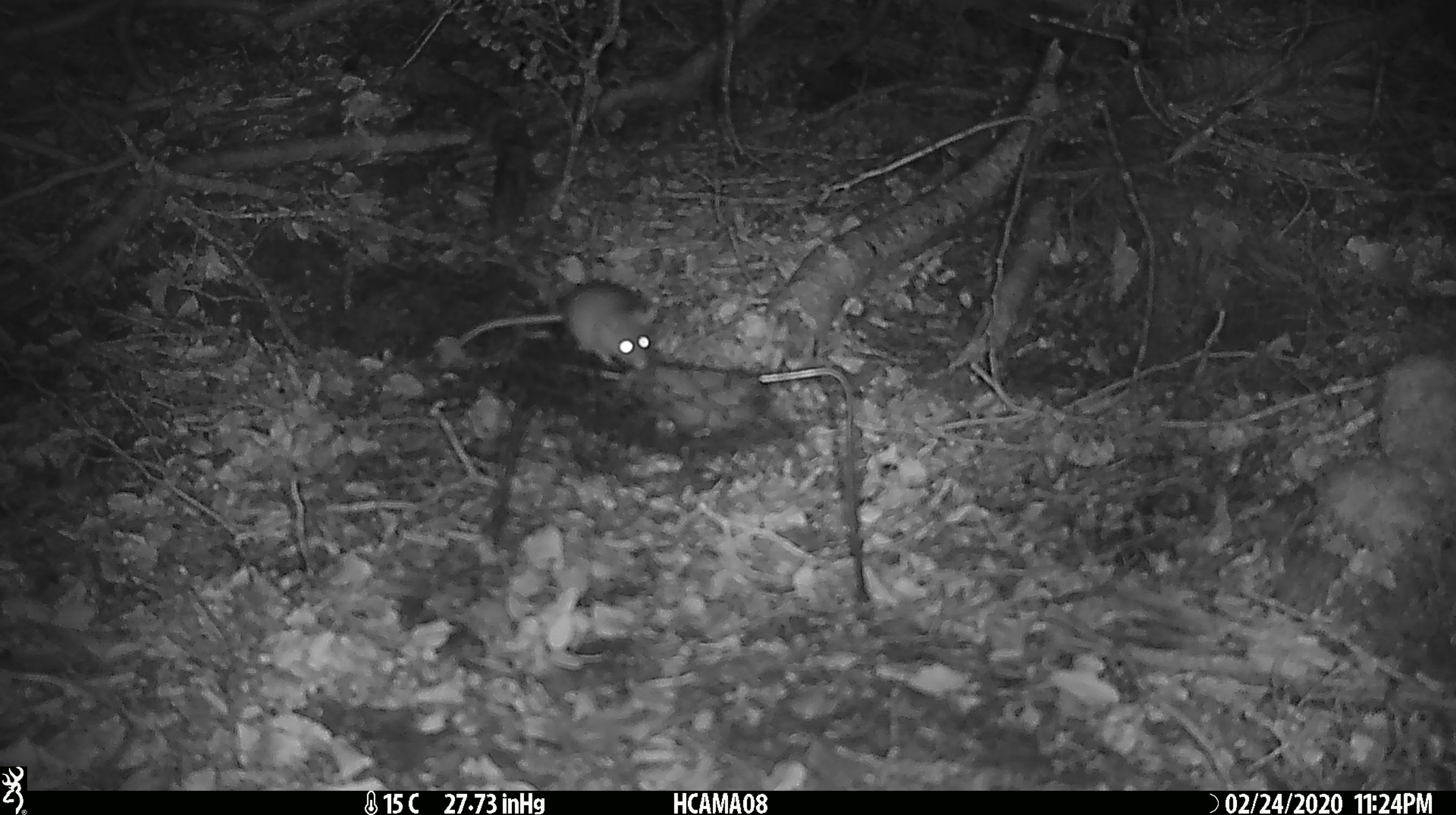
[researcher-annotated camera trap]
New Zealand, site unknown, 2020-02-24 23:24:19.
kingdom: Animalia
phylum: Chordata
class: Mammalia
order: Rodentia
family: Muridae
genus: Mus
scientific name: Mus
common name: mouse